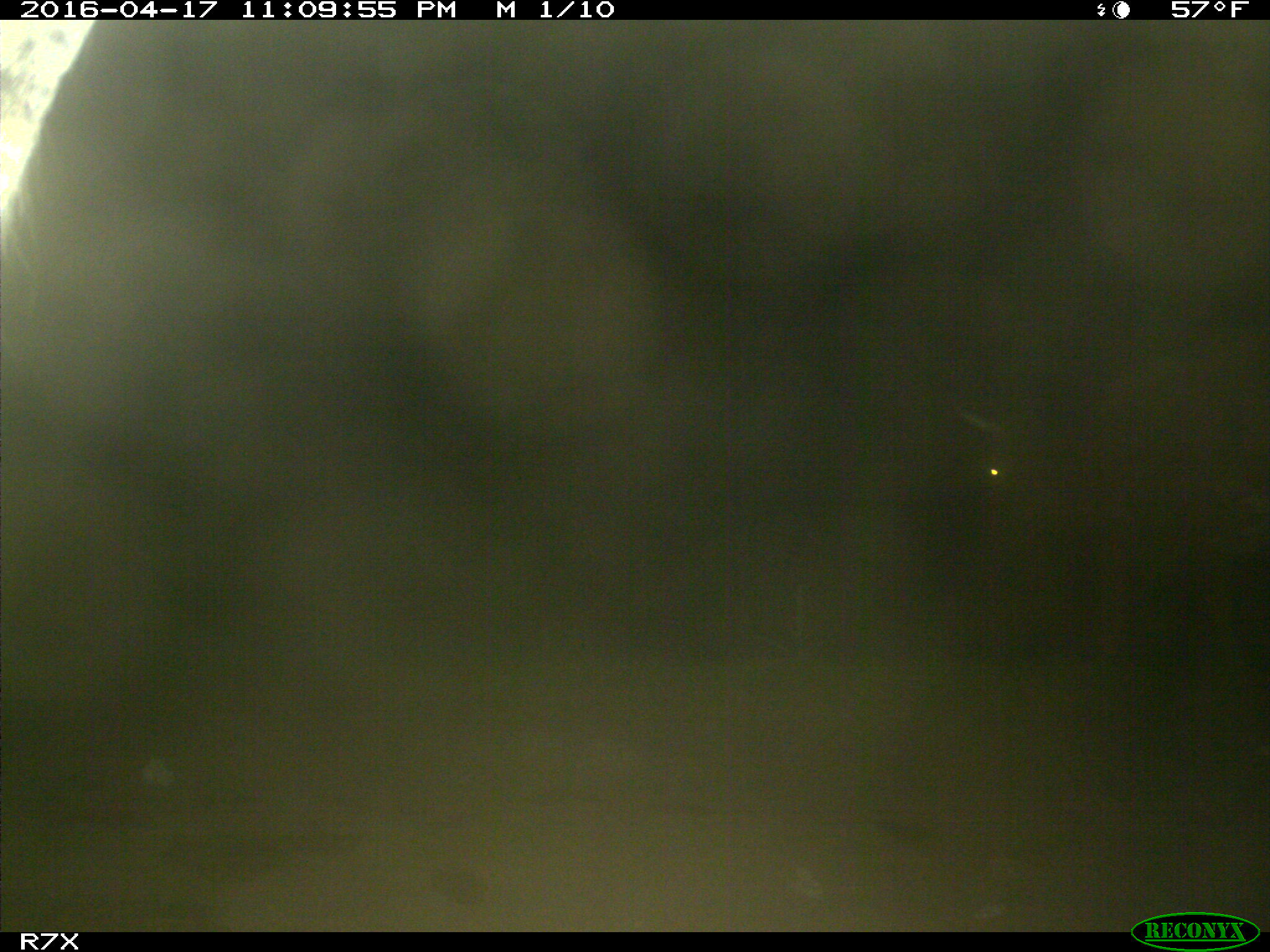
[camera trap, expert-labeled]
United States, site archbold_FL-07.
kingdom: Animalia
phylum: Chordata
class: Mammalia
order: Artiodactyla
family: Bovidae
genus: Bos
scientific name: Bos taurus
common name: domestic cow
Bos taurus (domestic cow).